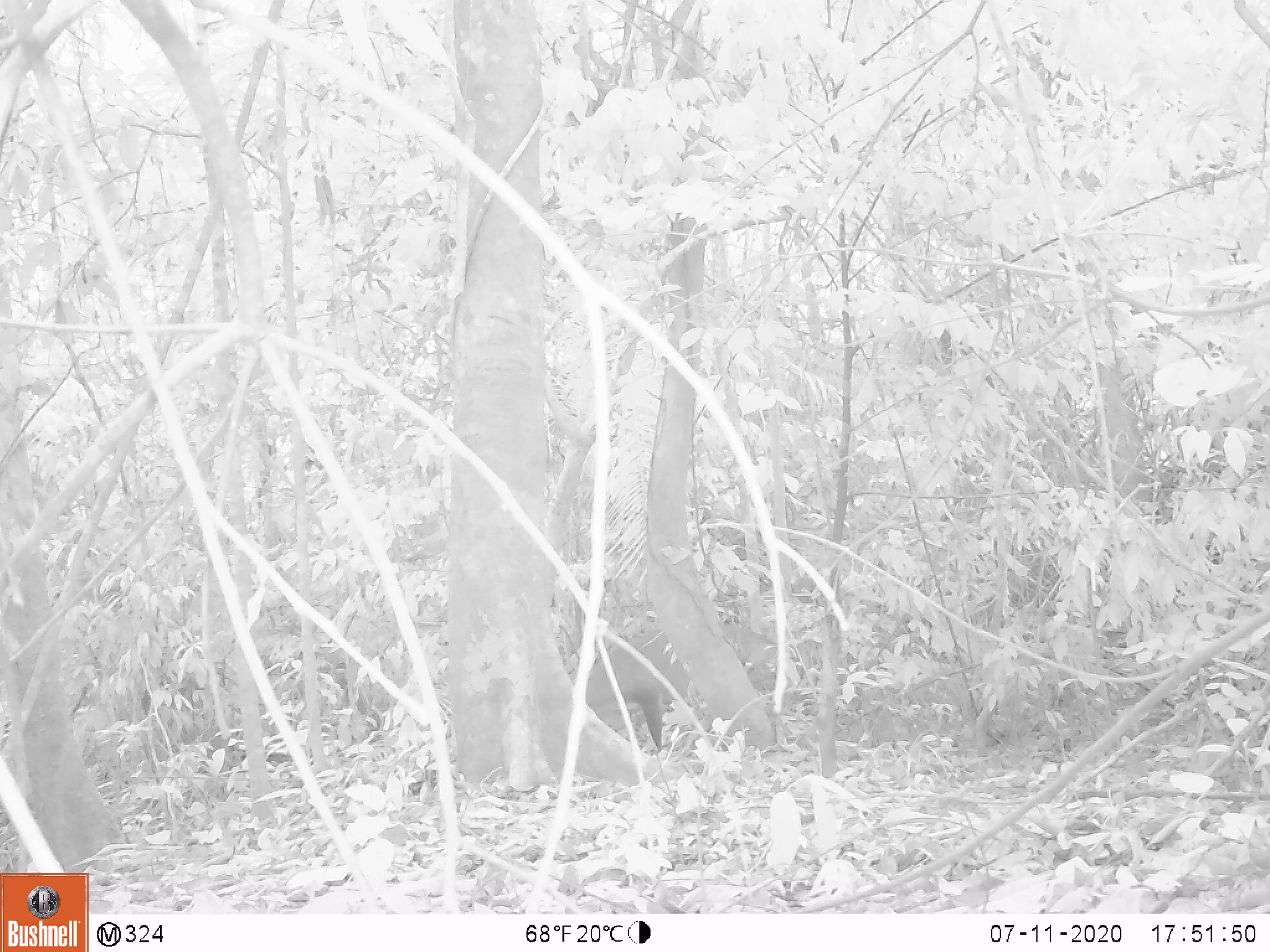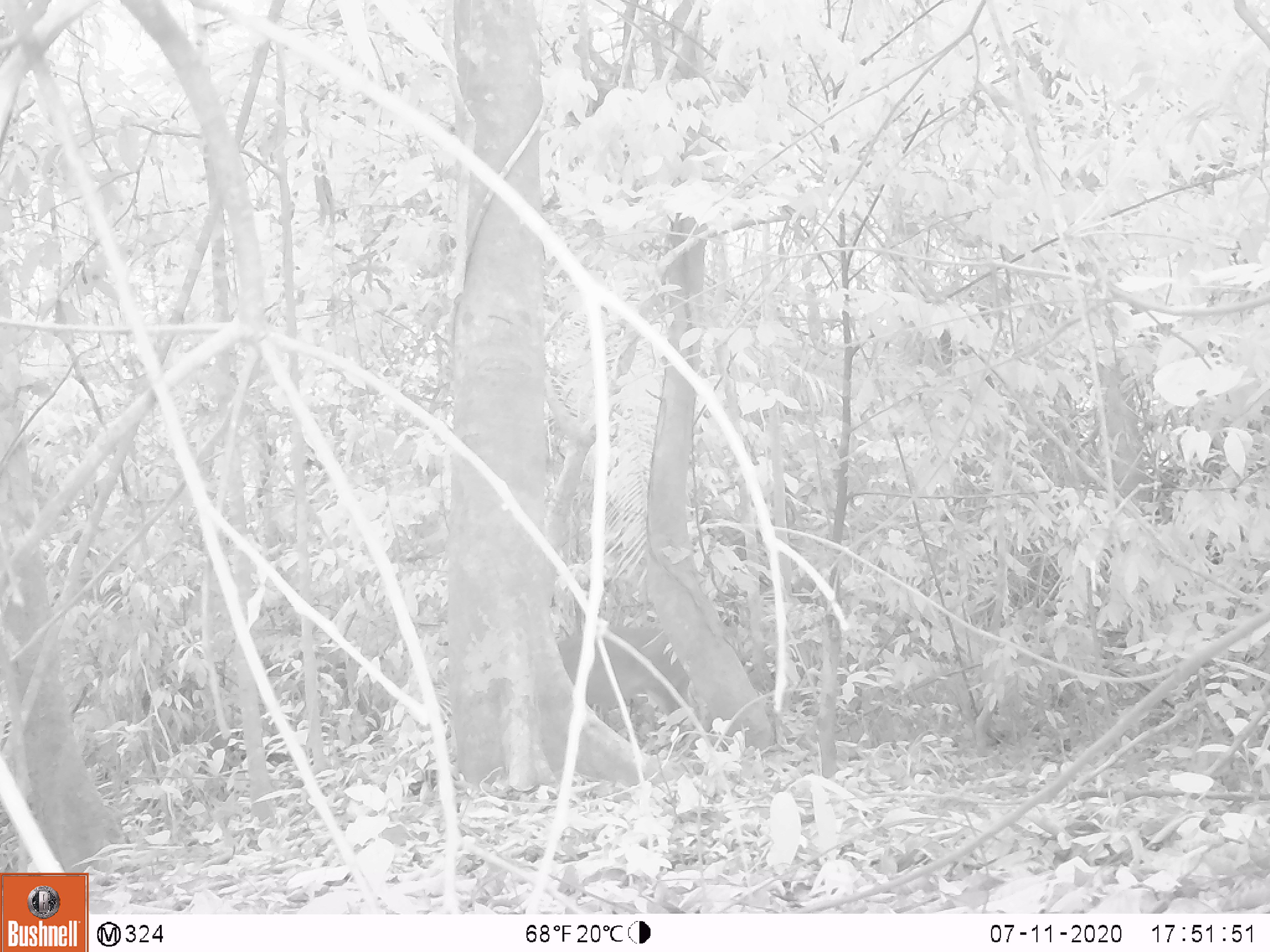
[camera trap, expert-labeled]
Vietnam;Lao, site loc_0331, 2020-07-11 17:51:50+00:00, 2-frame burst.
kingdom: Animalia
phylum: Chordata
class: Mammalia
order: Artiodactyla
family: Cervidae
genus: Muntiacus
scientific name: Muntiacus vuquangensis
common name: large-antlered muntjac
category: large antlered muntjac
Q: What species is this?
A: Large antlered muntjac (large-antlered muntjac) (Muntiacus vuquangensis).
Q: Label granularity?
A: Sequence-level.